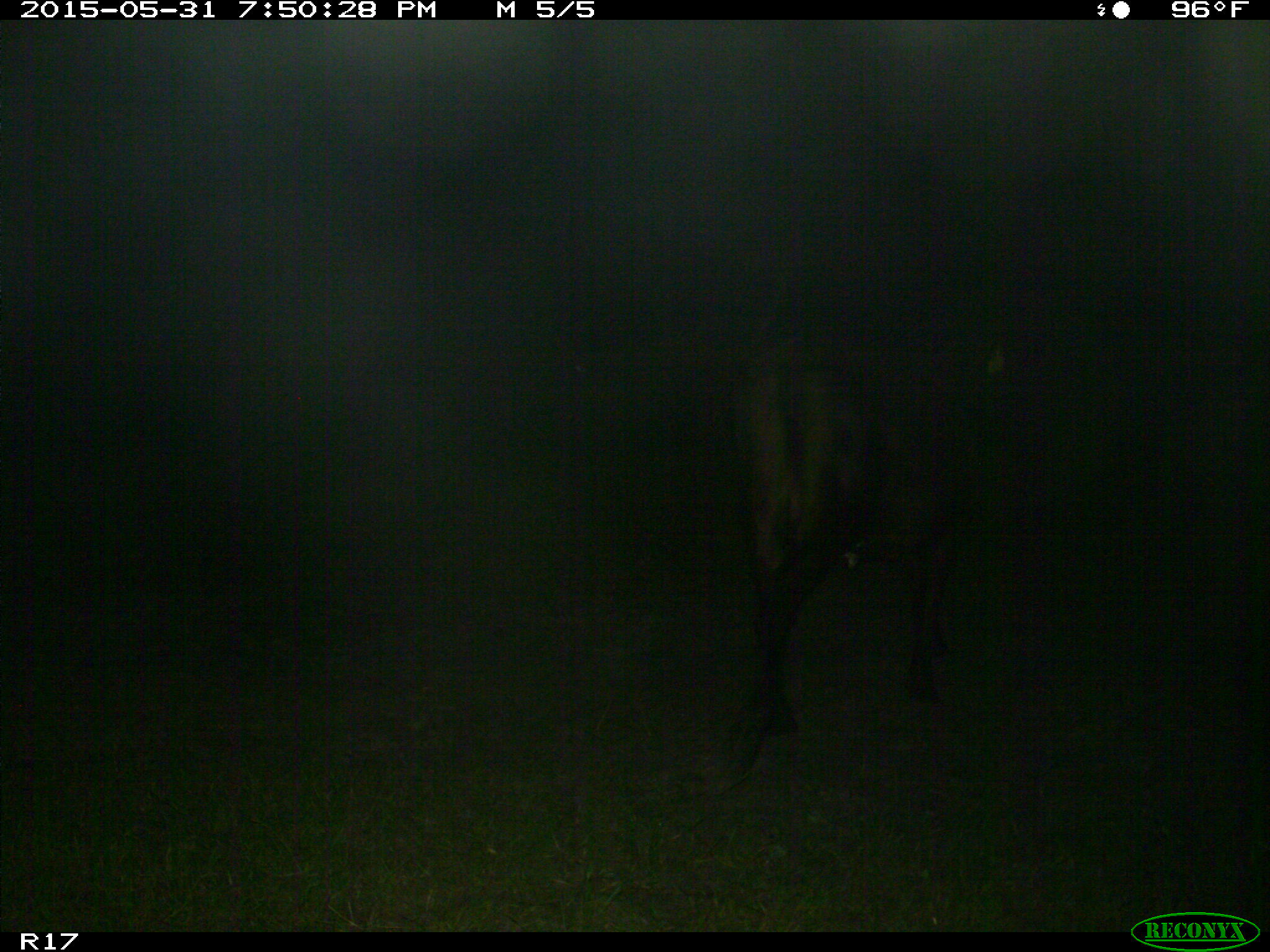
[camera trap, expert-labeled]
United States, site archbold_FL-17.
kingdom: Animalia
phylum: Chordata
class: Mammalia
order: Artiodactyla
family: Bovidae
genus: Bos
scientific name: Bos taurus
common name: domestic cow